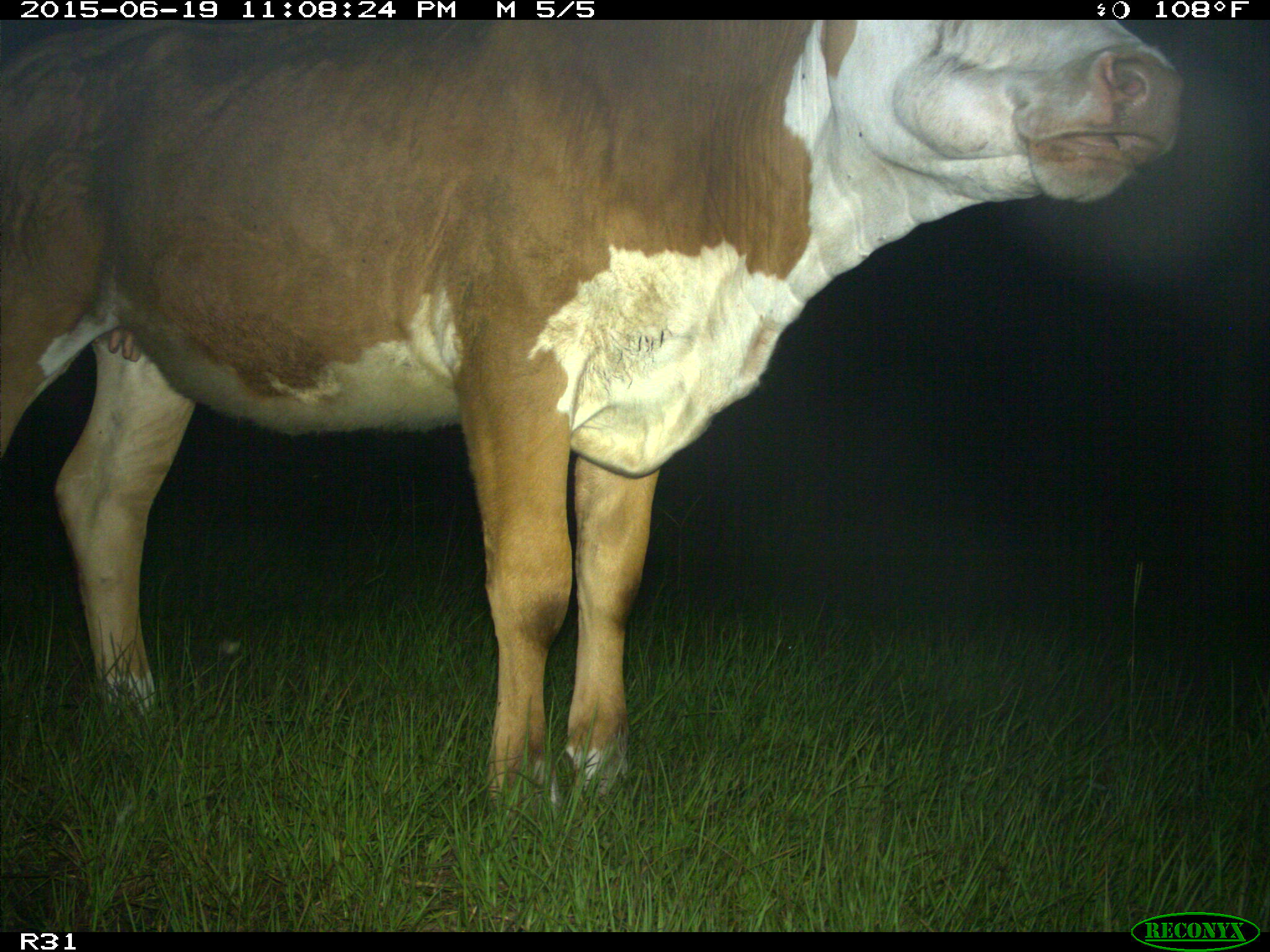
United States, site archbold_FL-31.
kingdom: Animalia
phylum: Chordata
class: Mammalia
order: Artiodactyla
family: Bovidae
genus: Bos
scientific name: Bos taurus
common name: domestic cow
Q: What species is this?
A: Bos taurus (domestic cow).